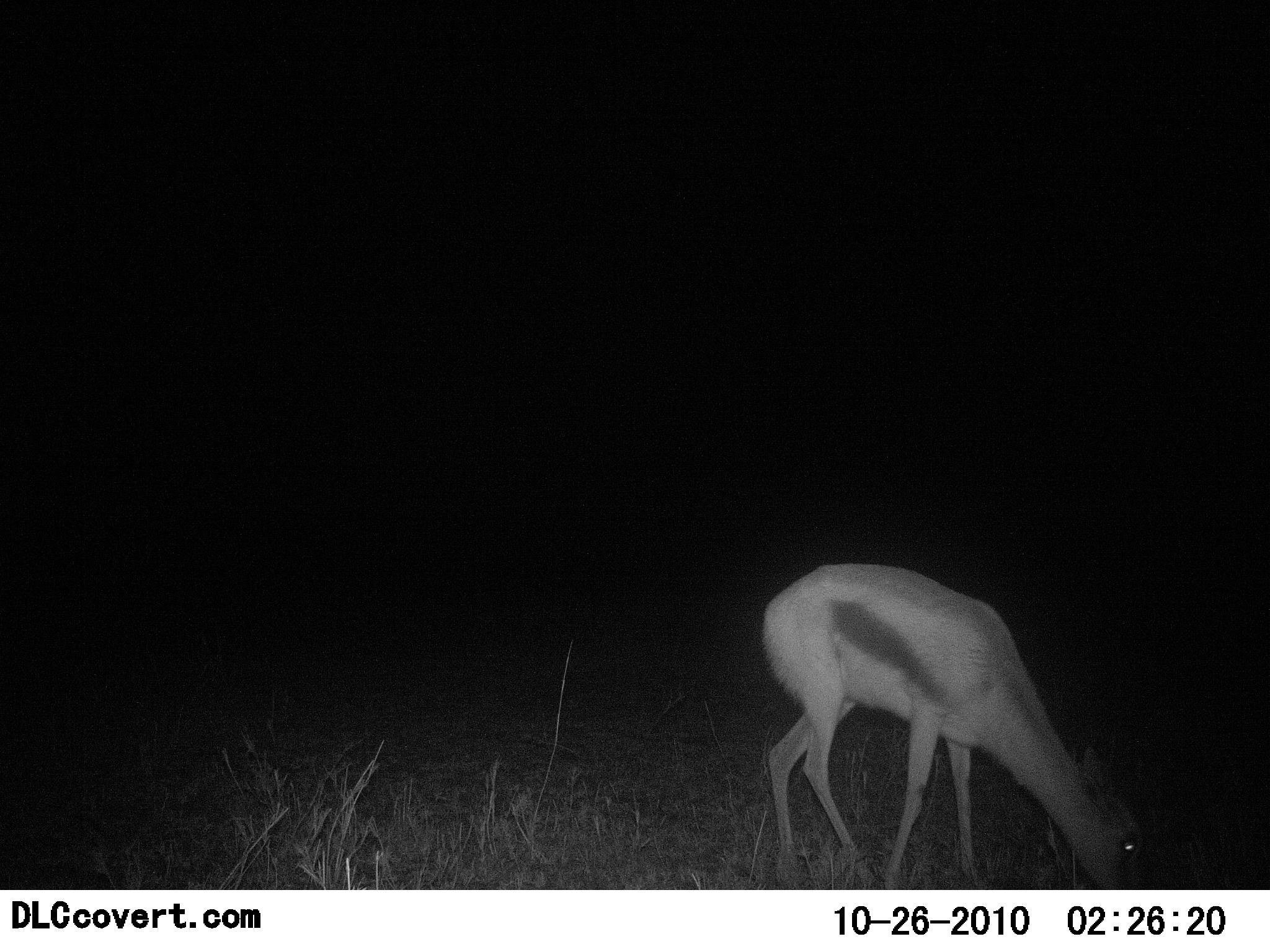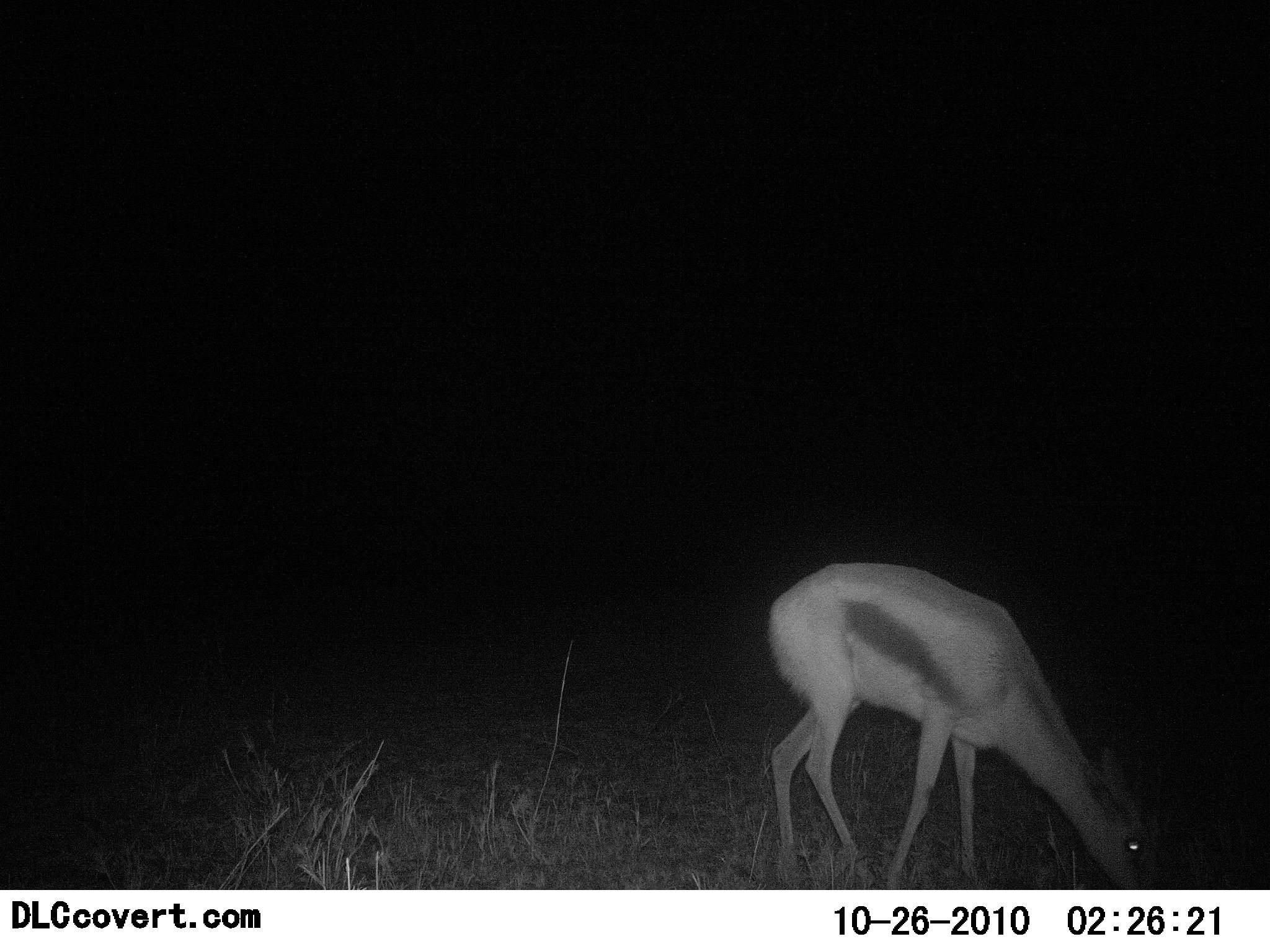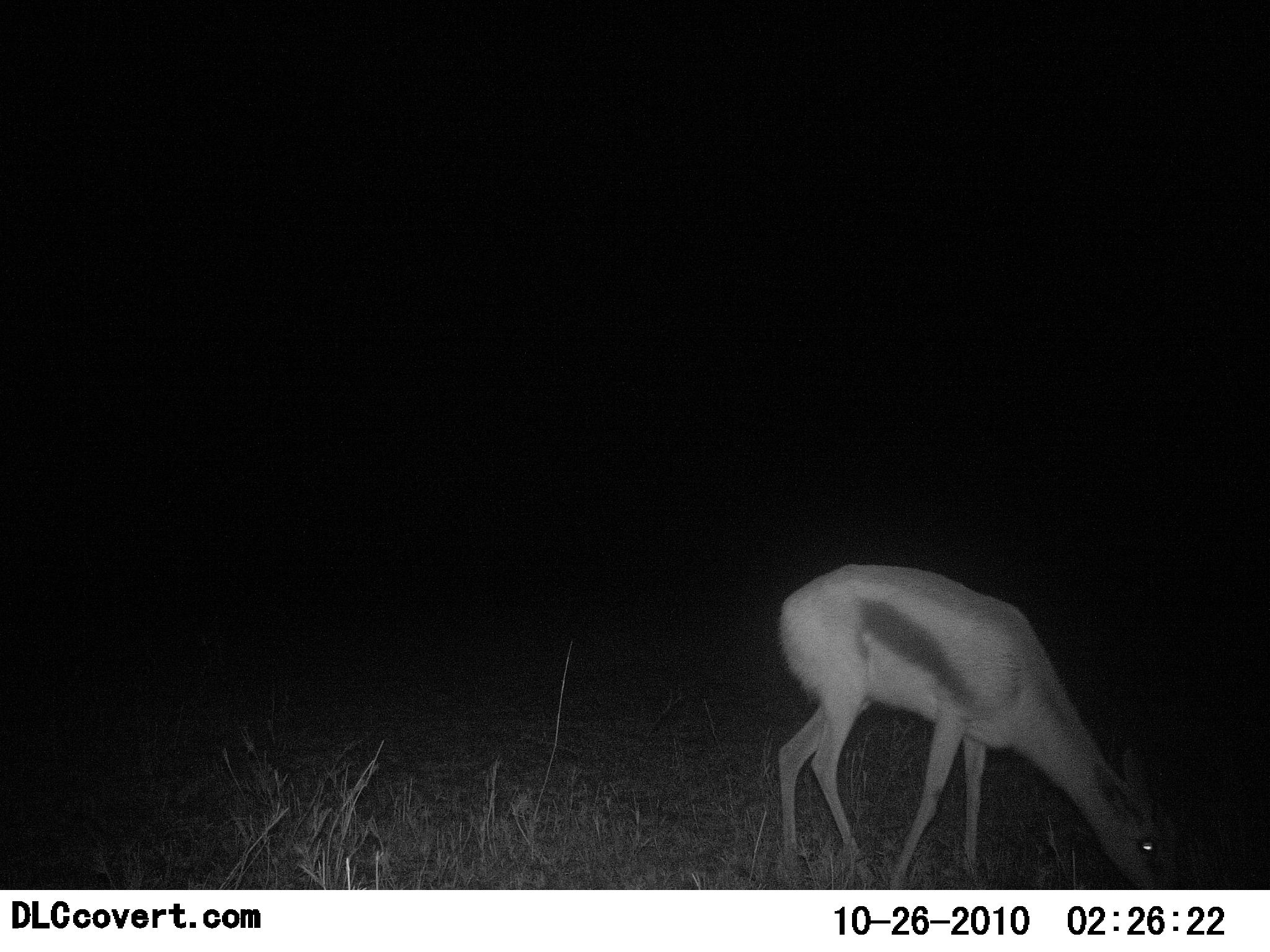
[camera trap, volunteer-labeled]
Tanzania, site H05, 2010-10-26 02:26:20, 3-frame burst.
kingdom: Animalia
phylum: Chordata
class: Mammalia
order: Artiodactyla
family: Bovidae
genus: Eudorcas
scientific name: Eudorcas thomsonii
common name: thomson's gazelle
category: gazellethomsons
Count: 1.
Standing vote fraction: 14%.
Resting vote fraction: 0%.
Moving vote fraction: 0%.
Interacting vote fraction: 0%.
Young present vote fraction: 0%.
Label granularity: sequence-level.